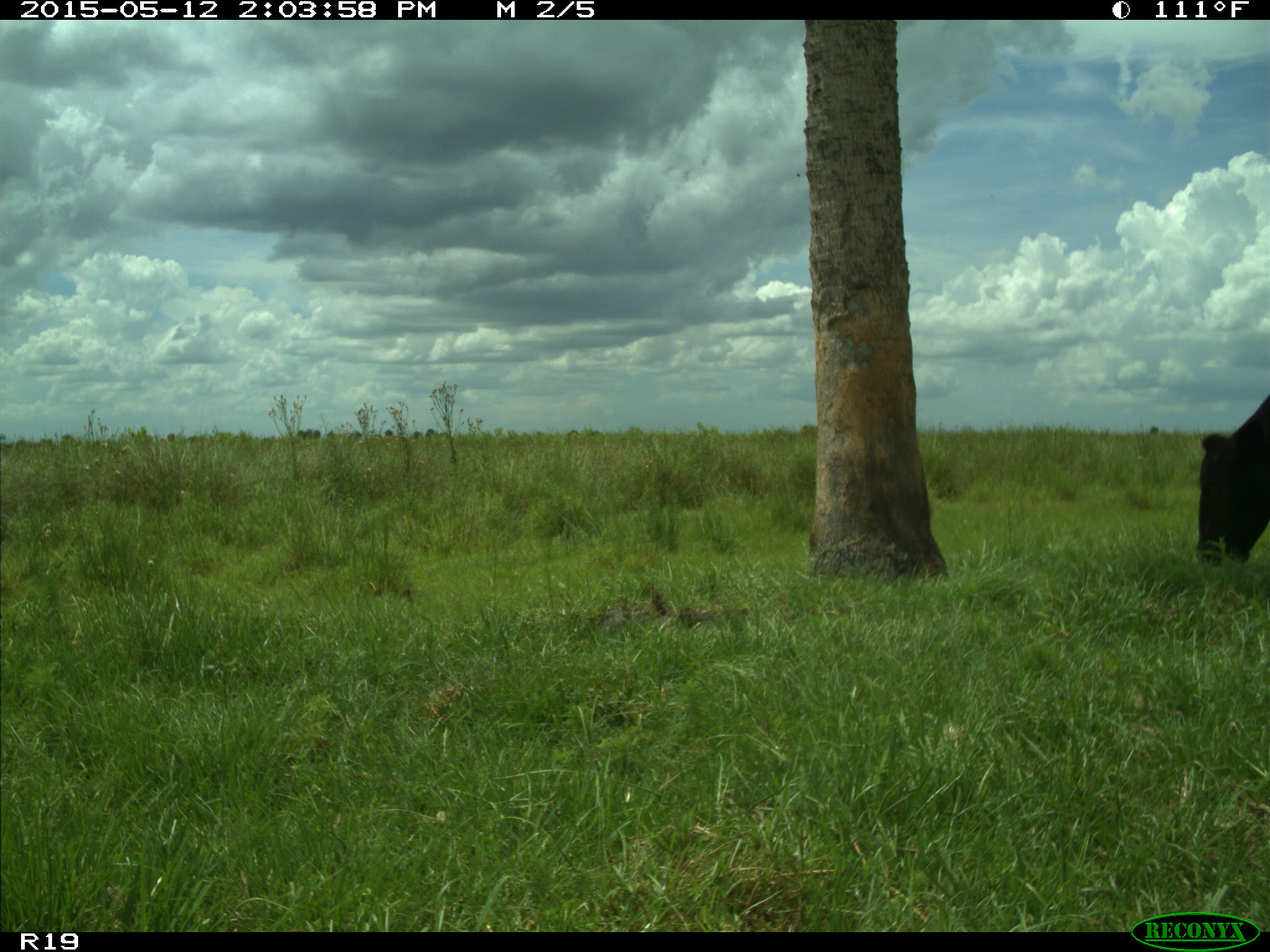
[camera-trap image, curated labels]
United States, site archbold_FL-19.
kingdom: Animalia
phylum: Chordata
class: Mammalia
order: Artiodactyla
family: Bovidae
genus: Bos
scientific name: Bos taurus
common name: domestic cow